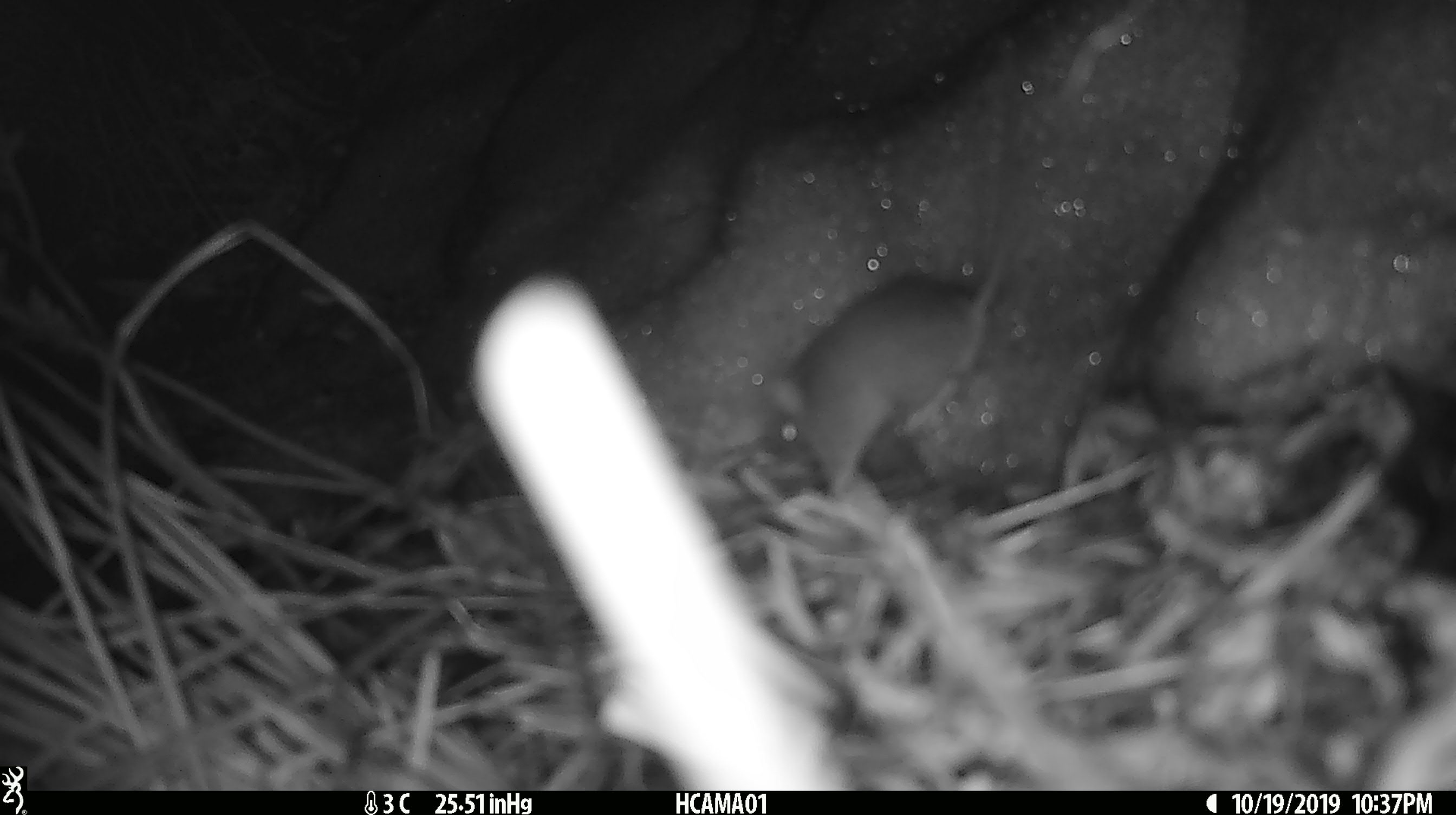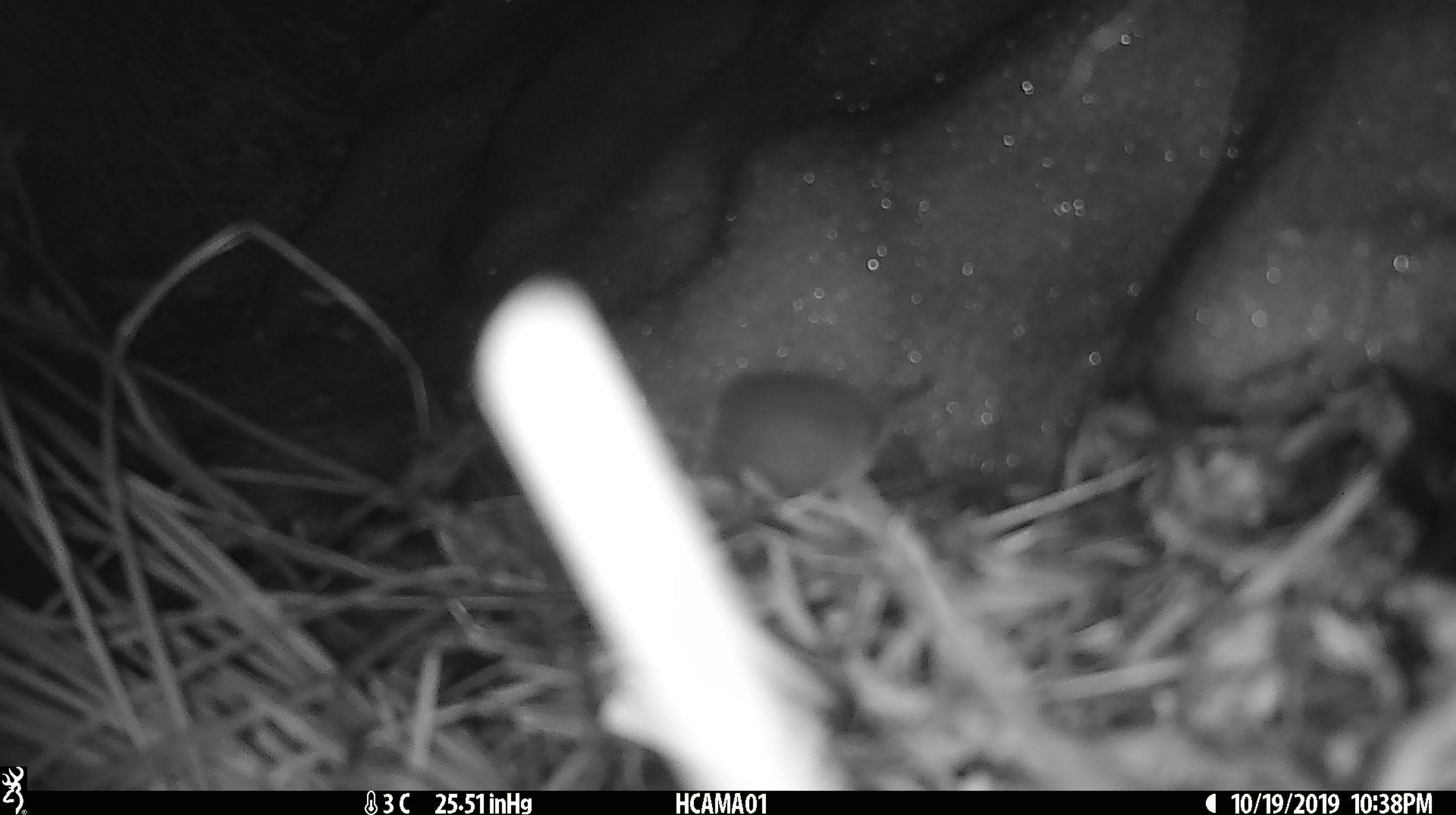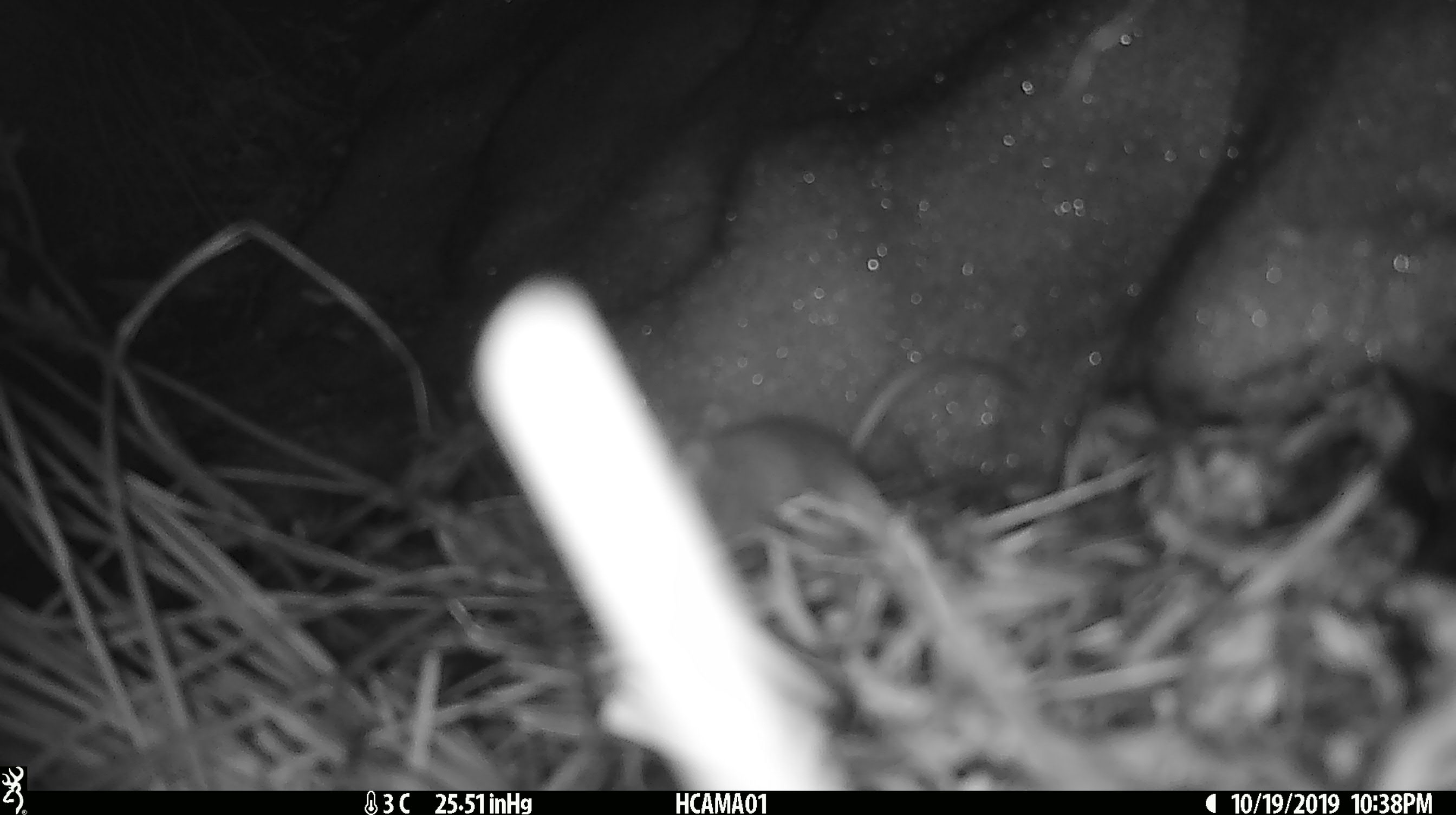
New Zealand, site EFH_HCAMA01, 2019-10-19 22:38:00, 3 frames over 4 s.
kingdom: Animalia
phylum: Chordata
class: Mammalia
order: Rodentia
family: Muridae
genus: Mus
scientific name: Mus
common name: mouse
Mouse (Mus).